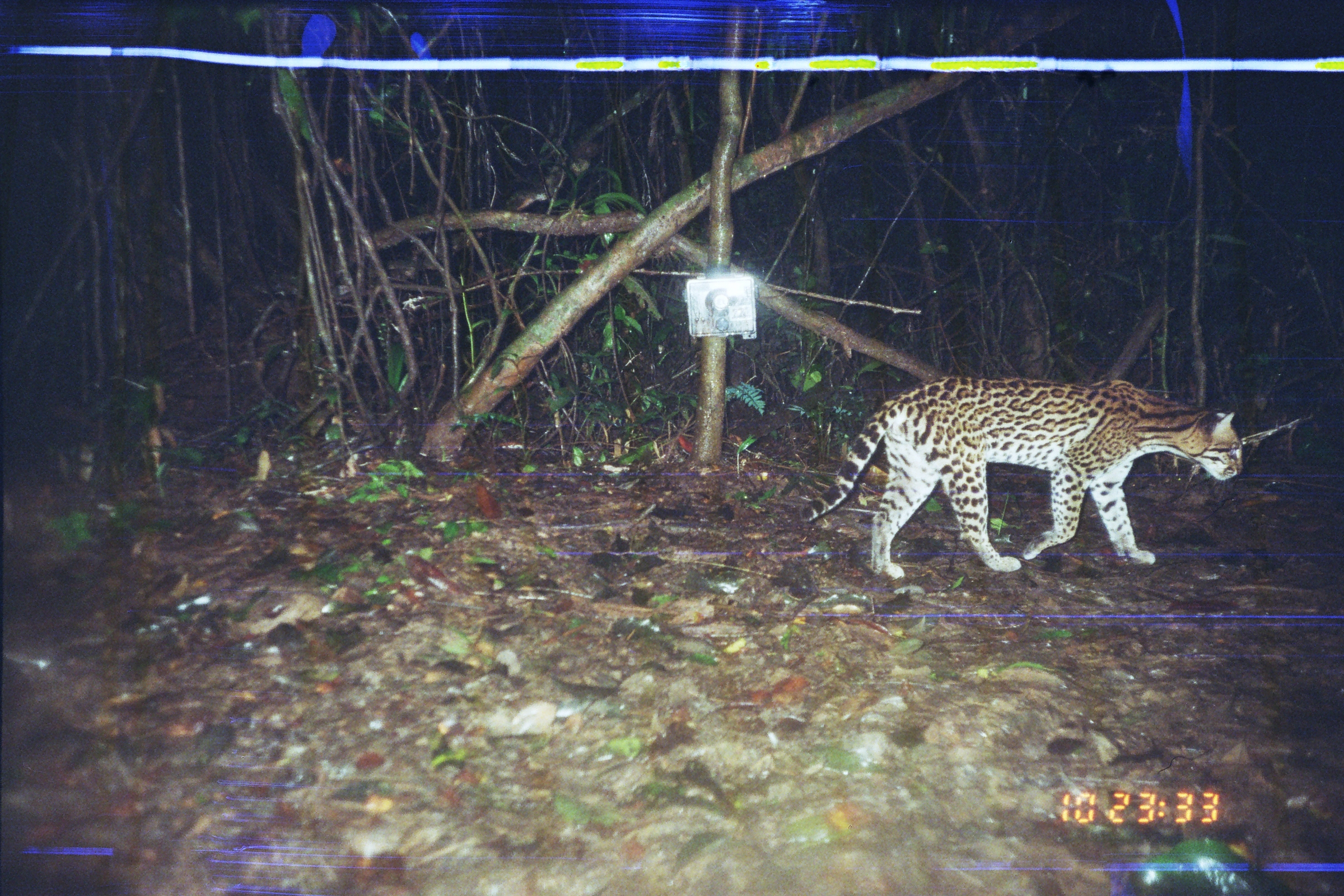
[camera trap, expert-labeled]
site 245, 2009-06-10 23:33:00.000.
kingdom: Animalia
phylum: Chordata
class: Mammalia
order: Carnivora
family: Felidae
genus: Leopardus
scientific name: Leopardus pardalis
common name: ocelot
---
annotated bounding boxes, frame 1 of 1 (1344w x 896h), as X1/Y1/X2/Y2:
leopardus pardalis: 800/375/1243/581